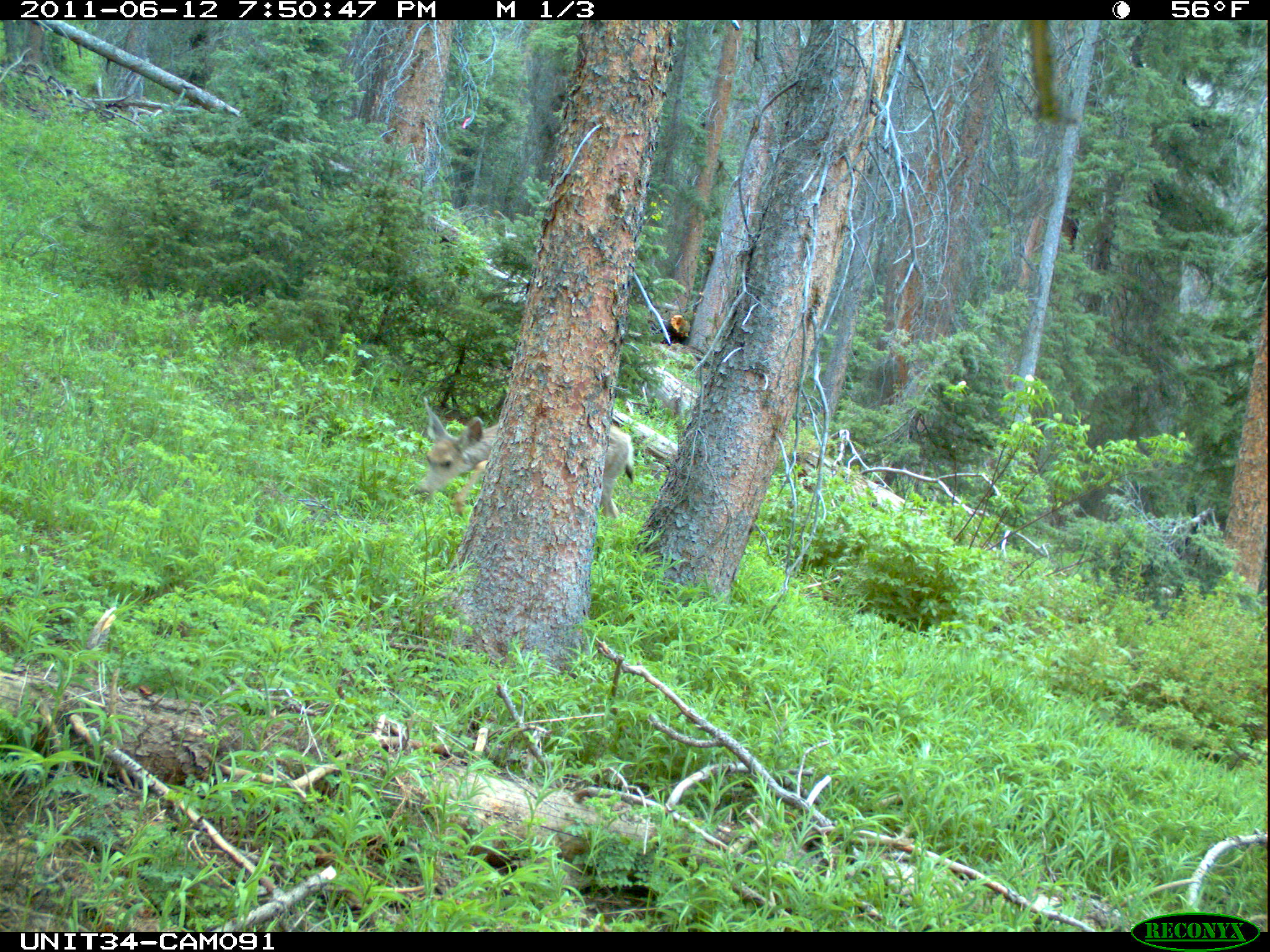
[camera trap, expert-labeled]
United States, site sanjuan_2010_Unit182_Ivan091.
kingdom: Animalia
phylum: Chordata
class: Mammalia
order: Artiodactyla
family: Cervidae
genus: Odocoileus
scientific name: Odocoileus hemionus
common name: mule deer